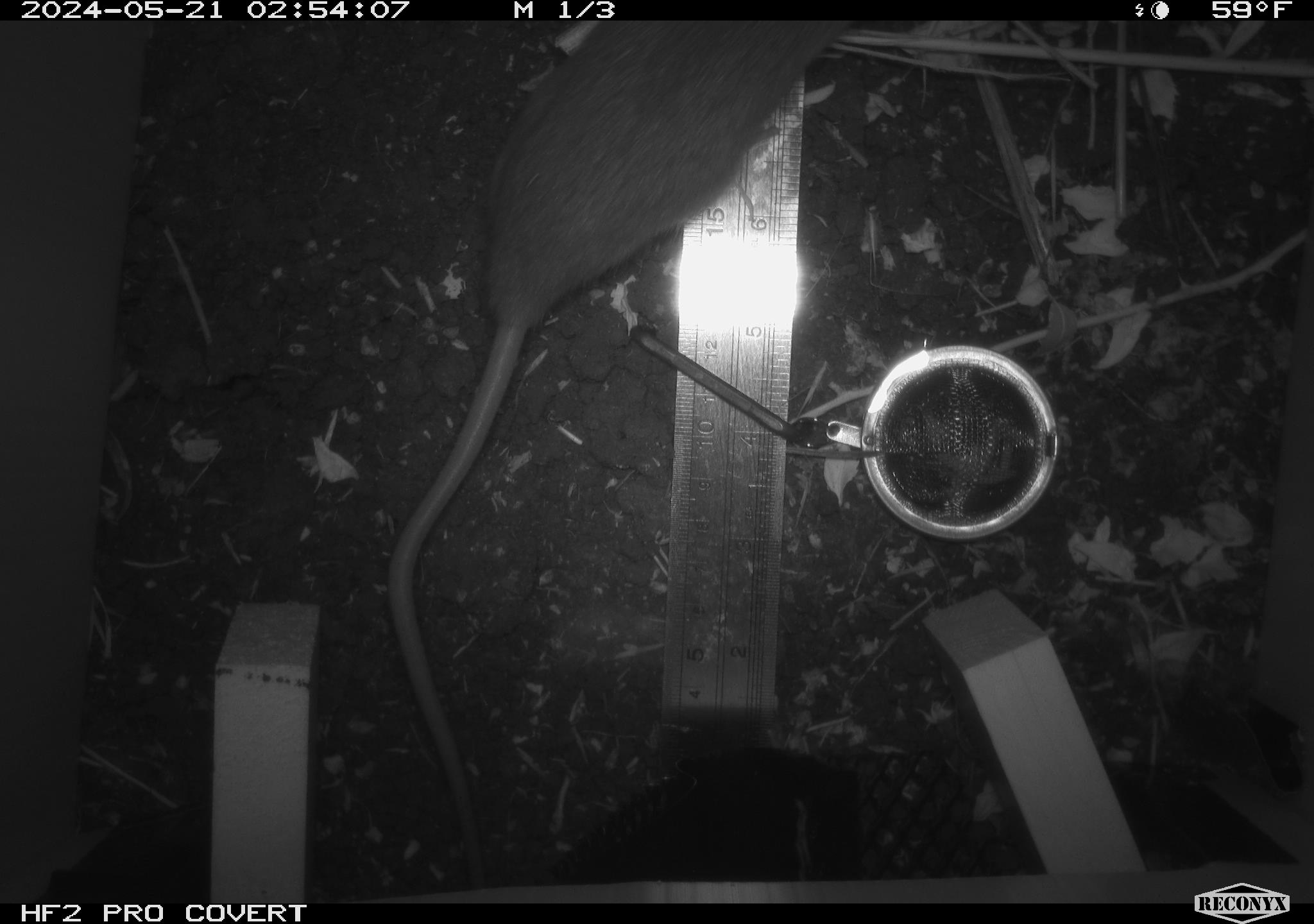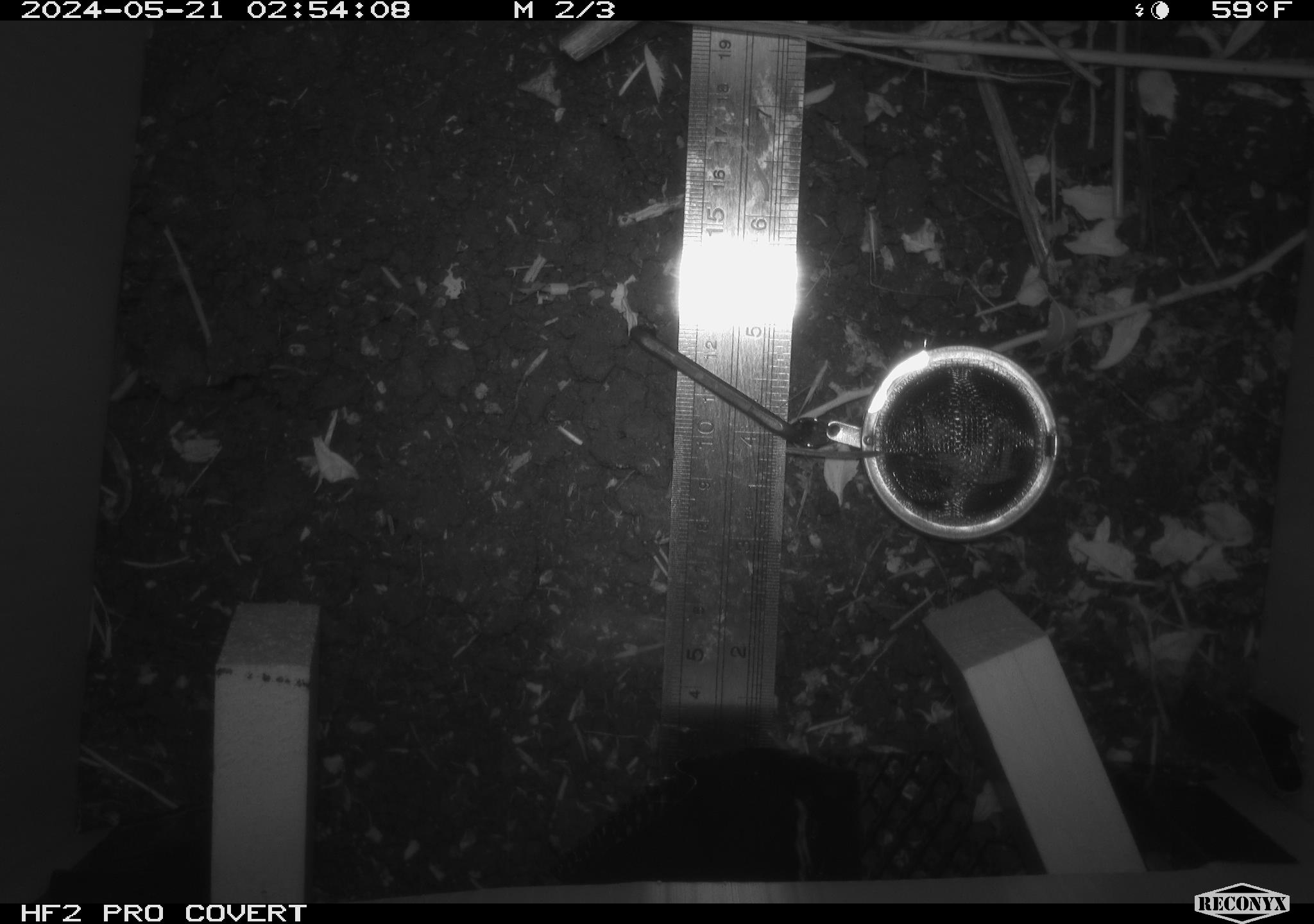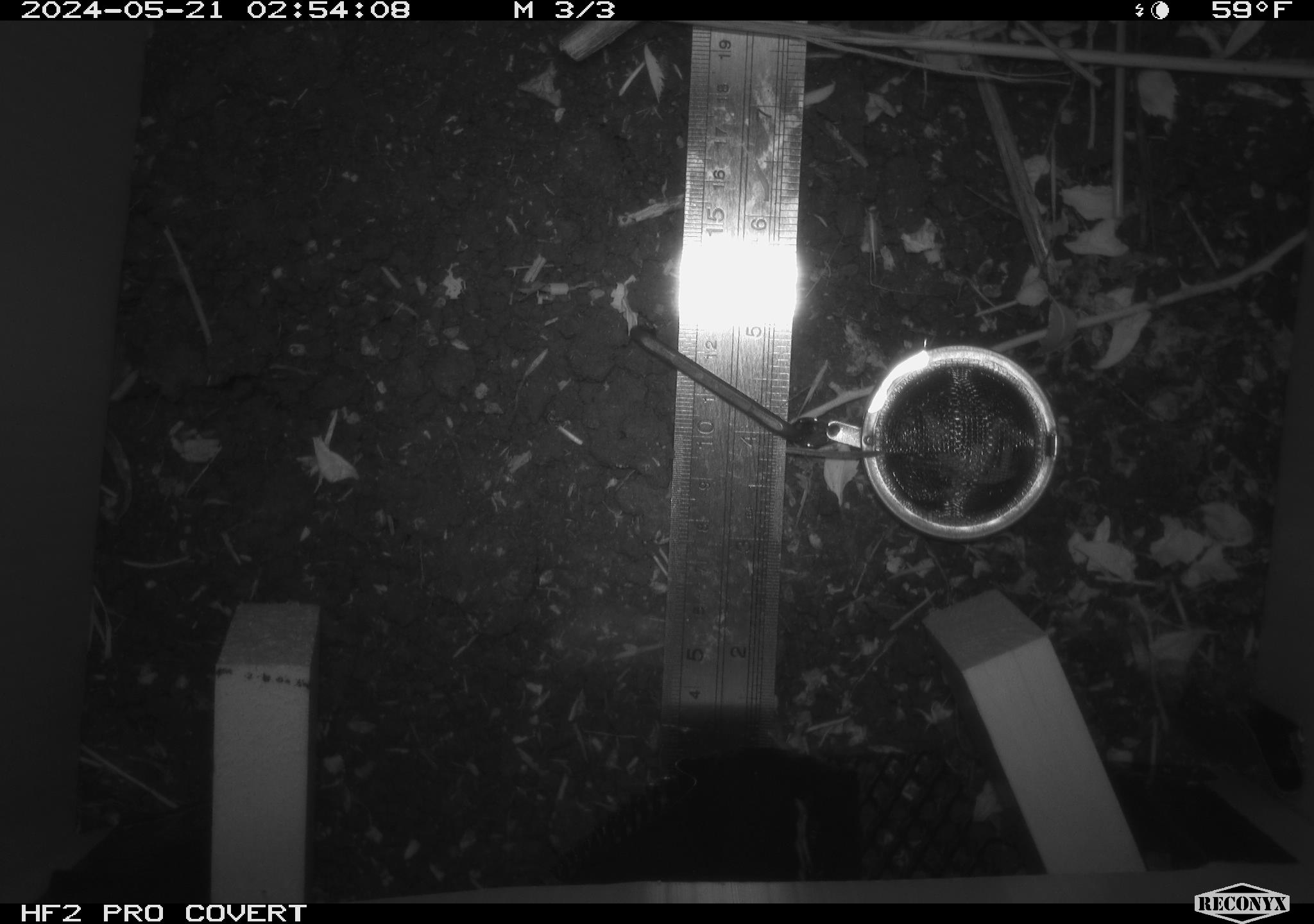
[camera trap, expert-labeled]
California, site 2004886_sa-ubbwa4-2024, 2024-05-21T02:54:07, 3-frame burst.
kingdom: Animalia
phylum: Chordata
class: Mammalia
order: Rodentia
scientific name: Rodentia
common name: woodrat or rat or mouse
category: woodrat or rat or mouse species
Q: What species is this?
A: Woodrat or rat or mouse species (woodrat or rat or mouse) (Rodentia).